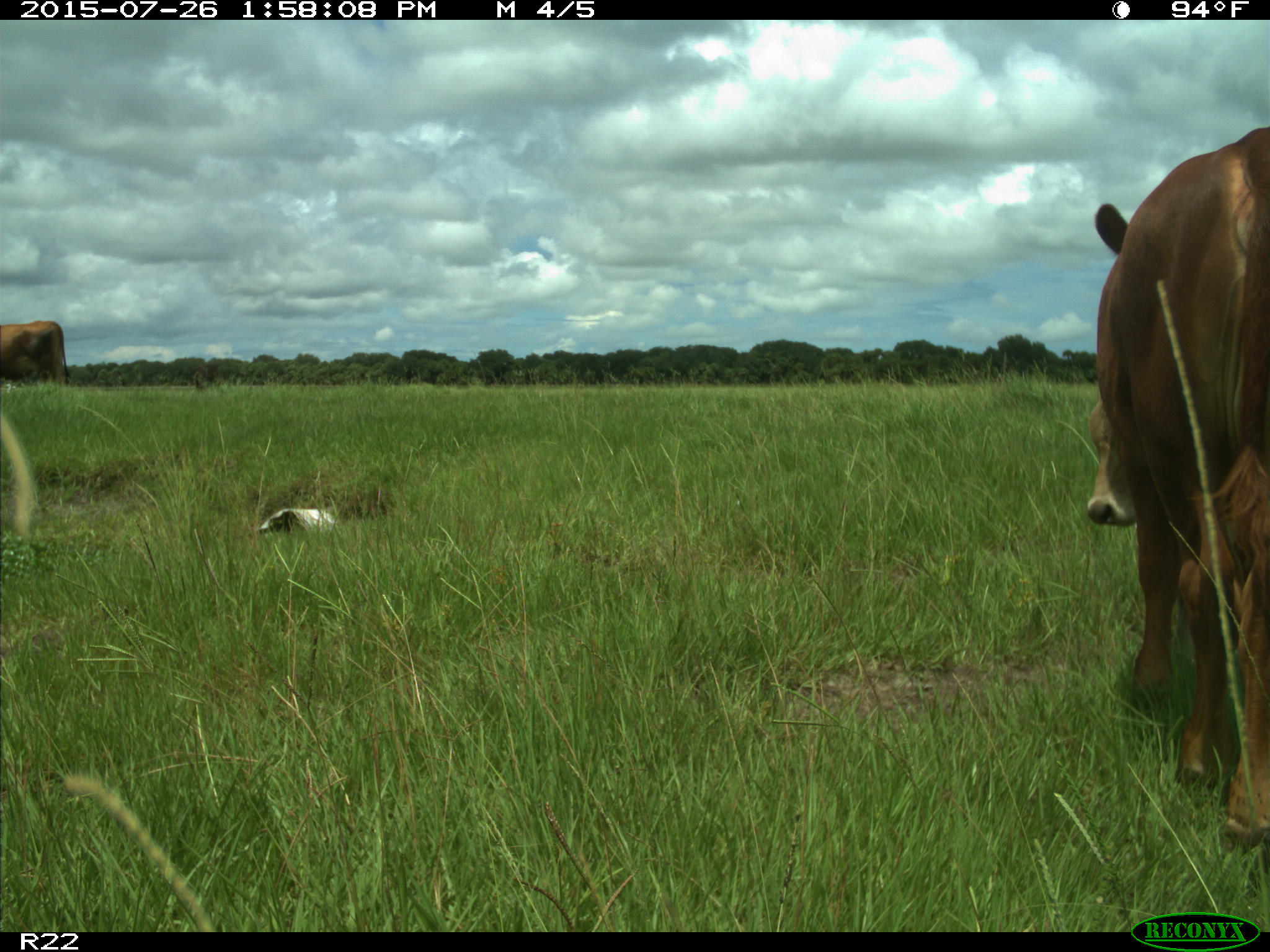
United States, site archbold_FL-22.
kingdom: Animalia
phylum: Chordata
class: Mammalia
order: Artiodactyla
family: Bovidae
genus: Bos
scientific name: Bos taurus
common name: domestic cow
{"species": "Bos taurus (domestic cow)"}